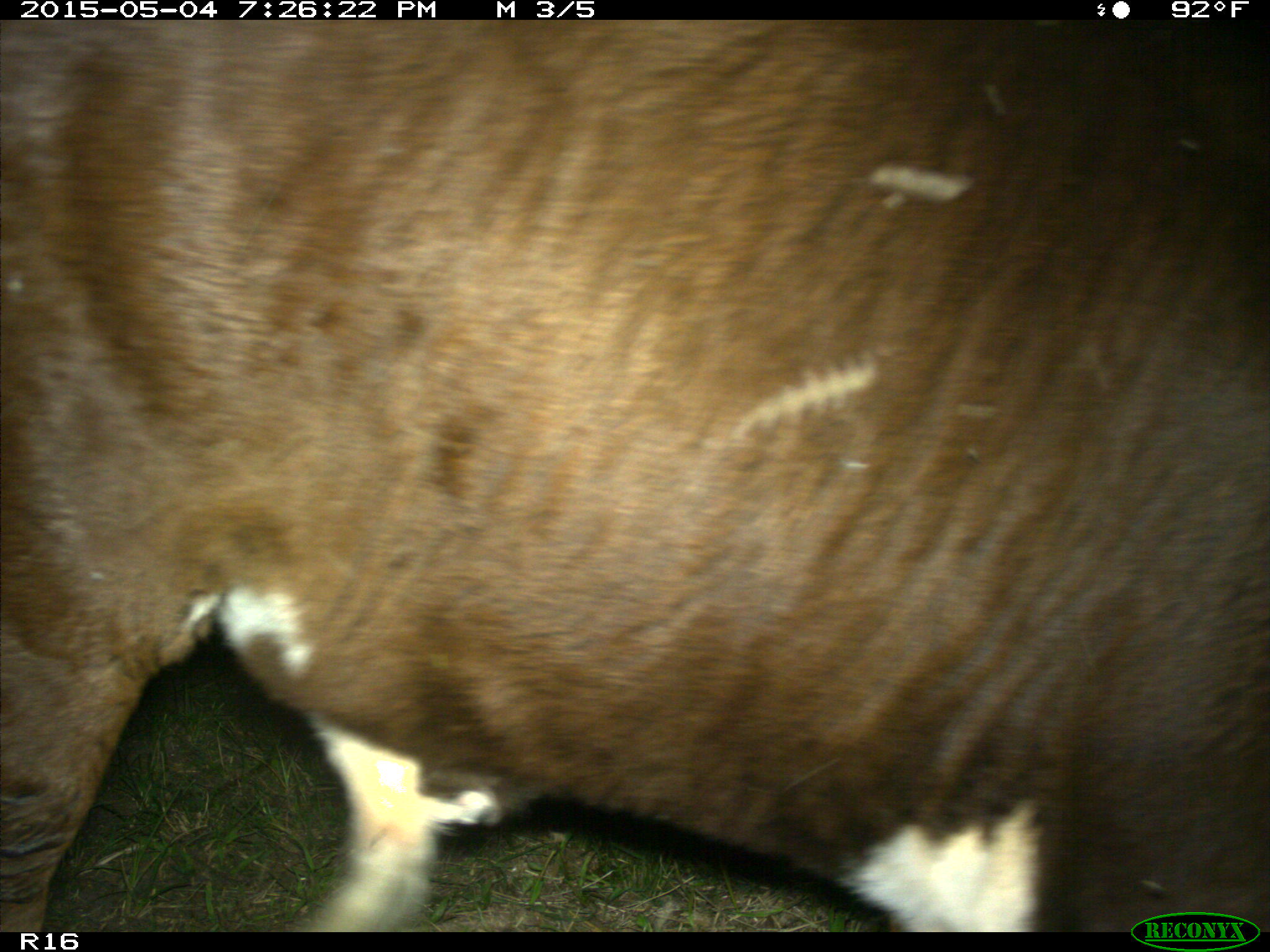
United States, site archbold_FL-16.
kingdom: Animalia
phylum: Chordata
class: Mammalia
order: Artiodactyla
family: Bovidae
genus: Bos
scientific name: Bos taurus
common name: domestic cow